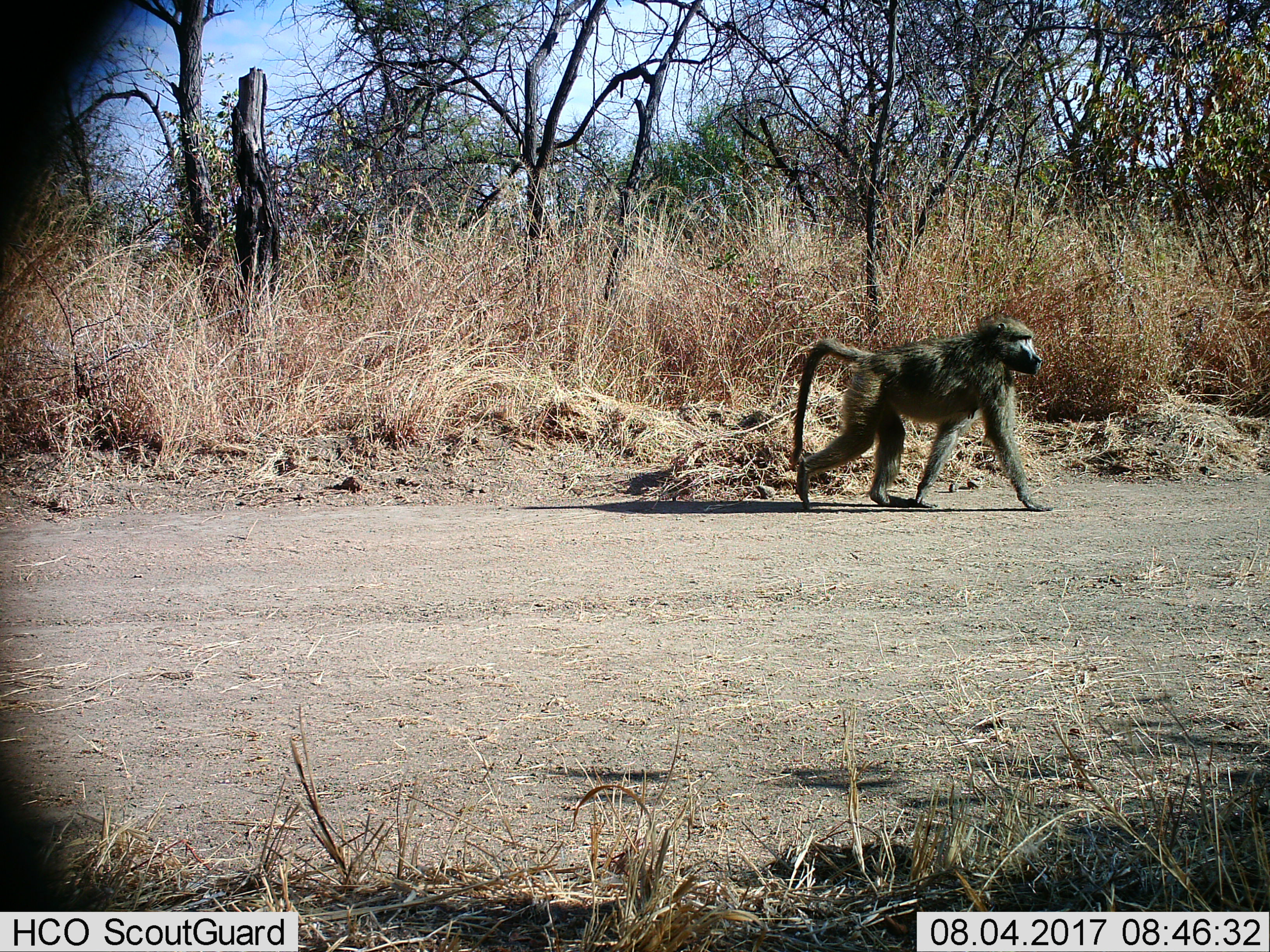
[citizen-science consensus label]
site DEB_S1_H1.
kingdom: Animalia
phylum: Chordata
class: Mammalia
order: Primates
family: Cercopithecidae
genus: Papio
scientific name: Papio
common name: baboon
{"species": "baboon (Papio)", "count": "1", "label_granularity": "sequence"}